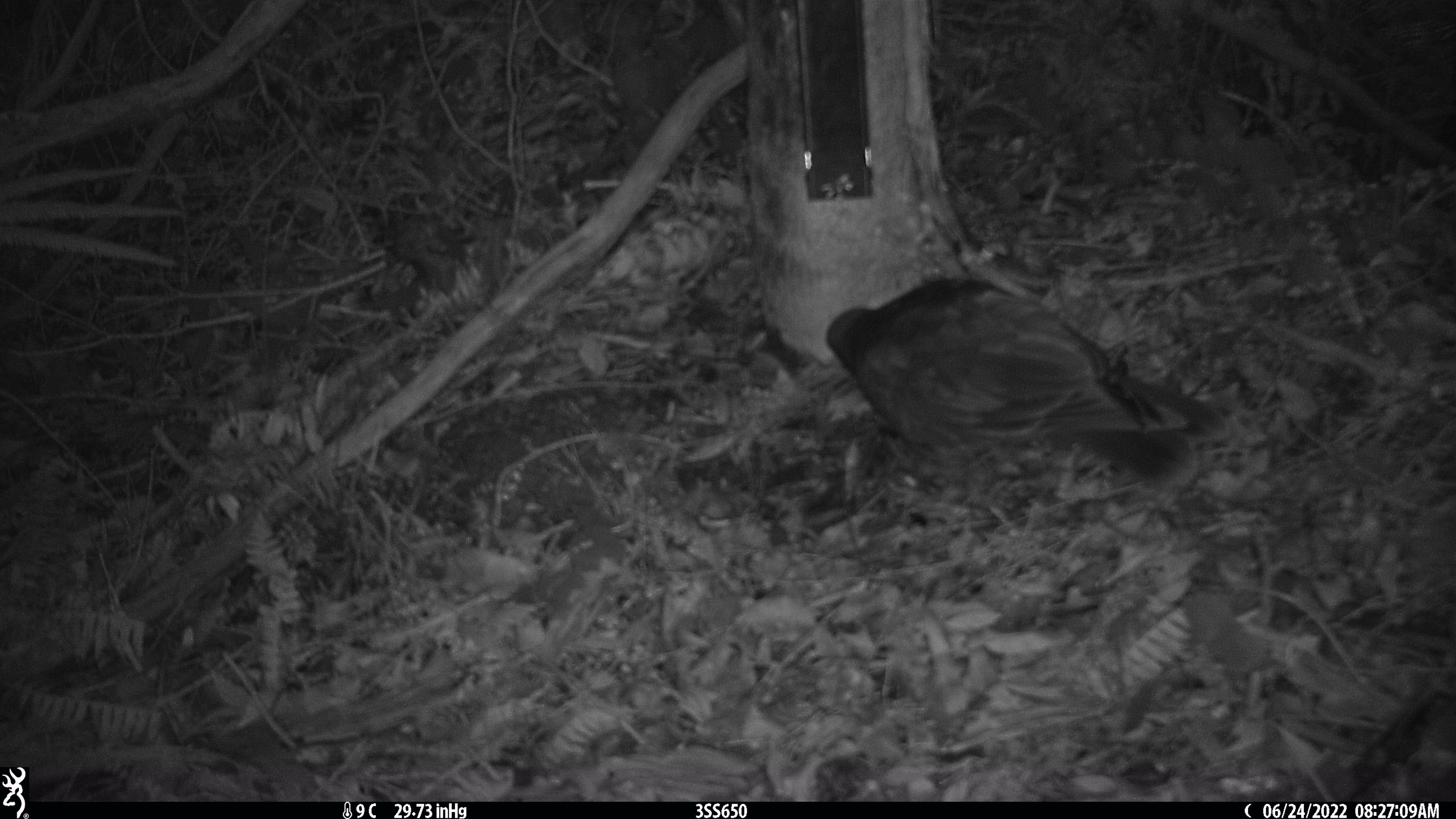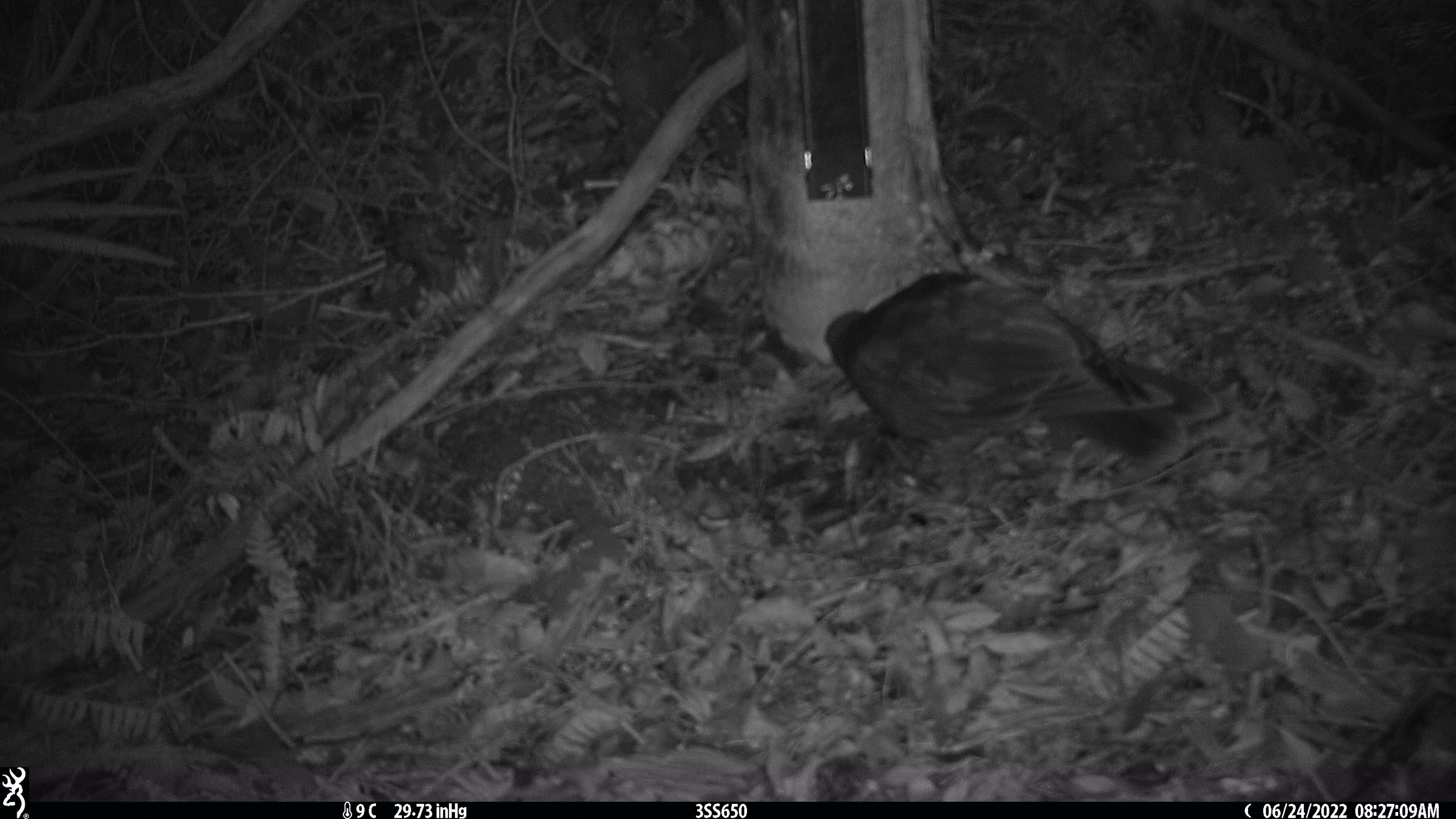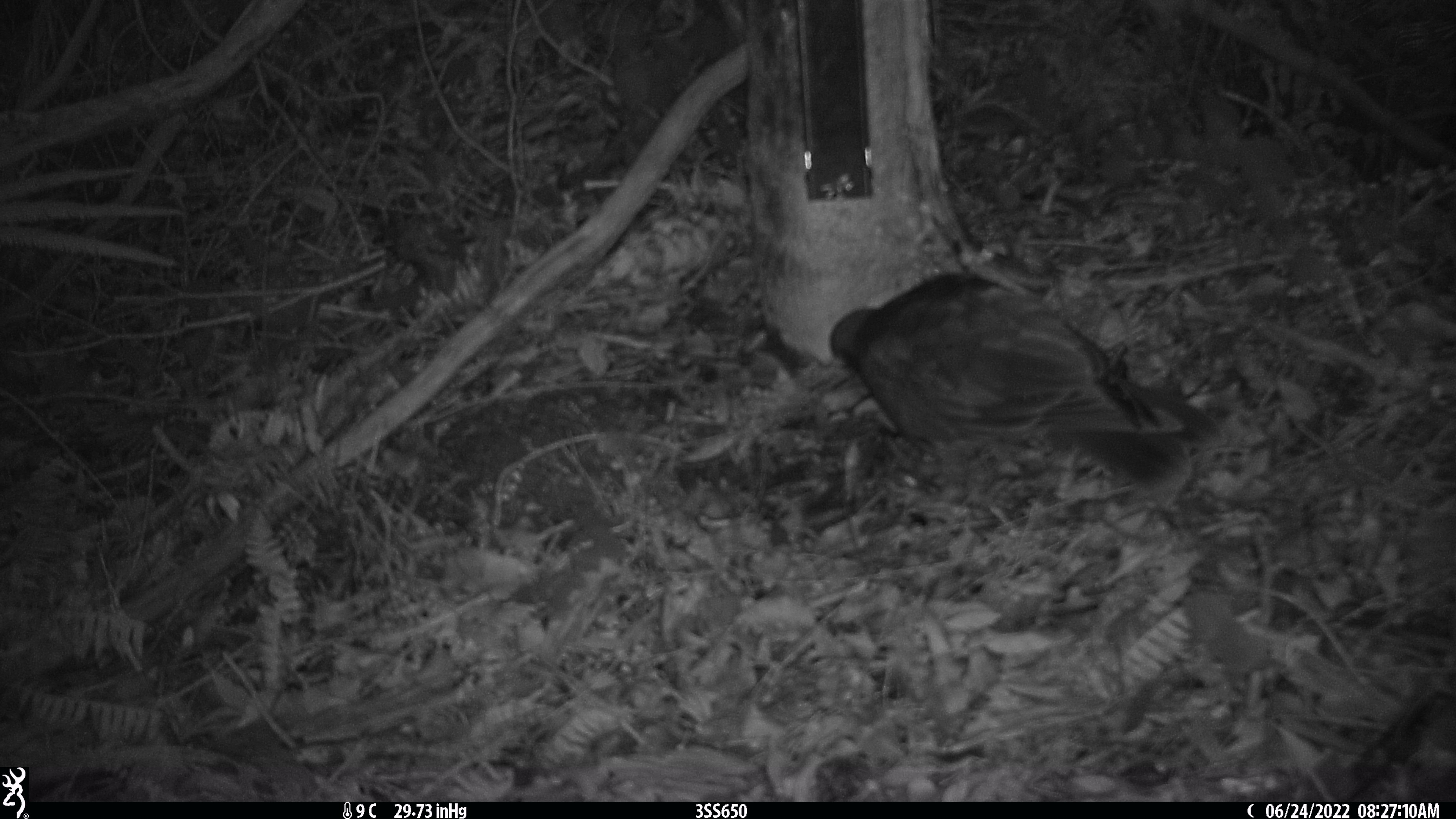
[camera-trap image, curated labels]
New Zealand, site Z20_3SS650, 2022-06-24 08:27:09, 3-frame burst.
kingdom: Animalia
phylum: Chordata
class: Aves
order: Psittaciformes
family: Strigopidae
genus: Nestor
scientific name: Nestor notabilis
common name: kea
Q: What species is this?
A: Kea (Nestor notabilis).